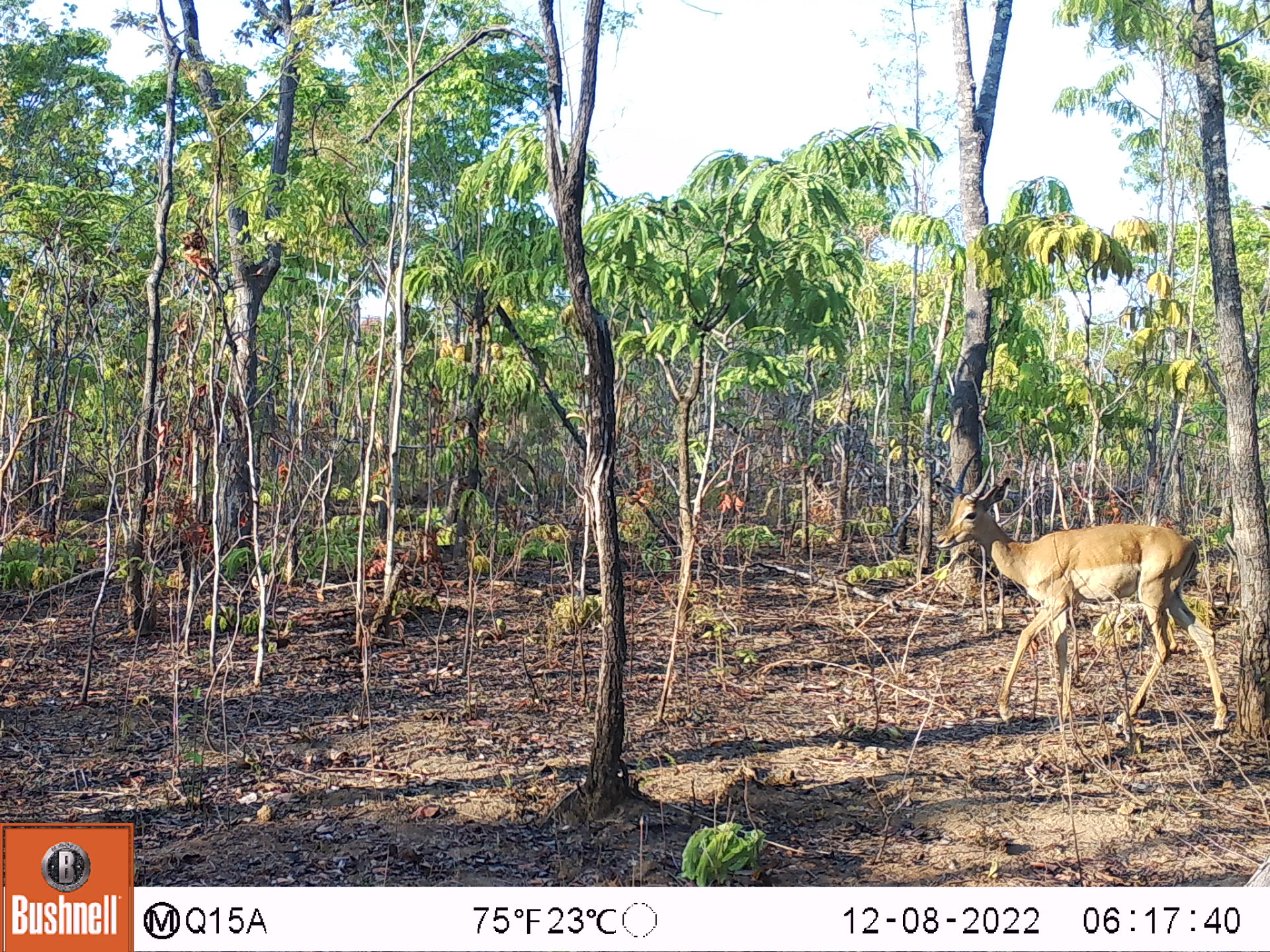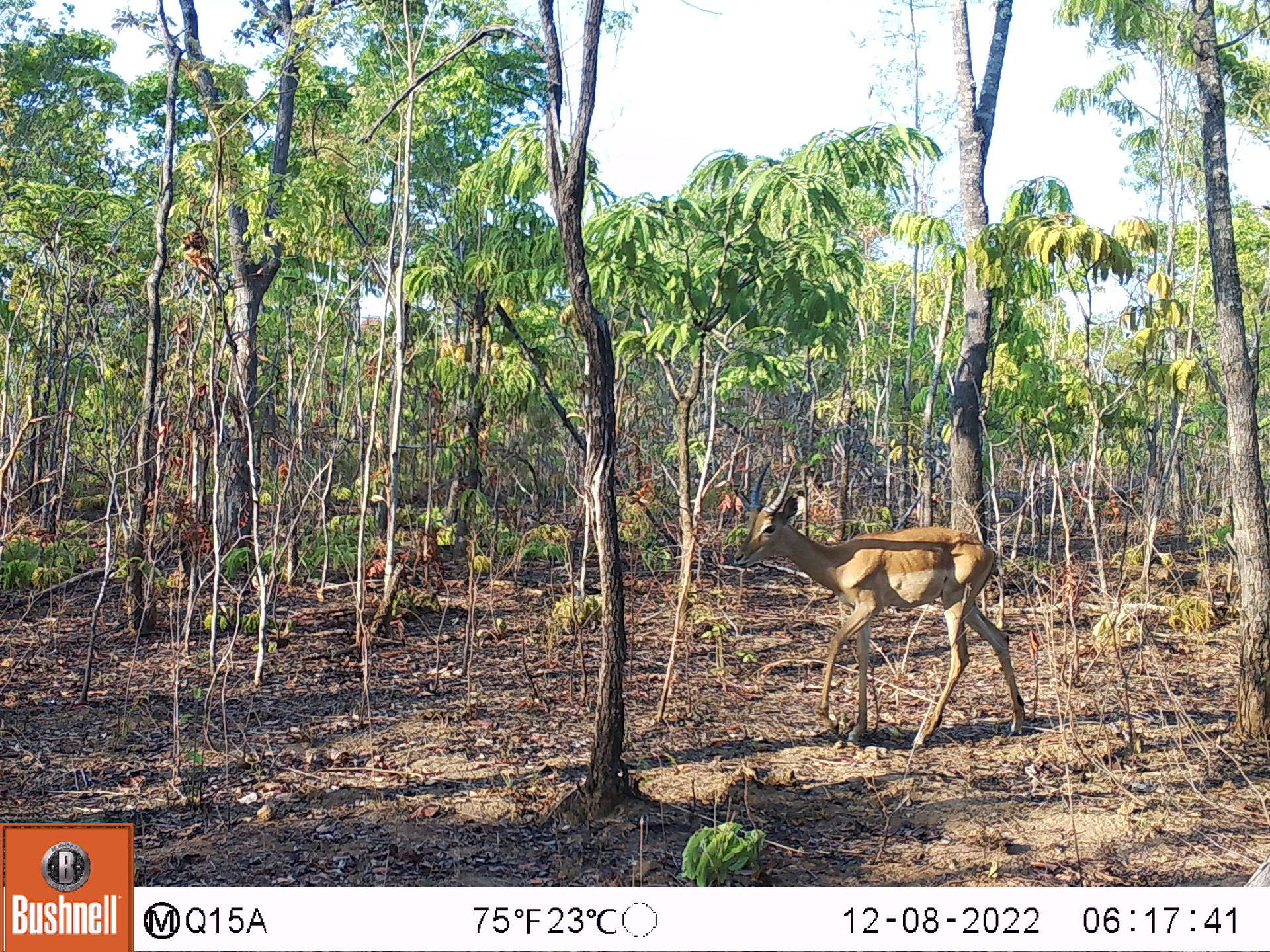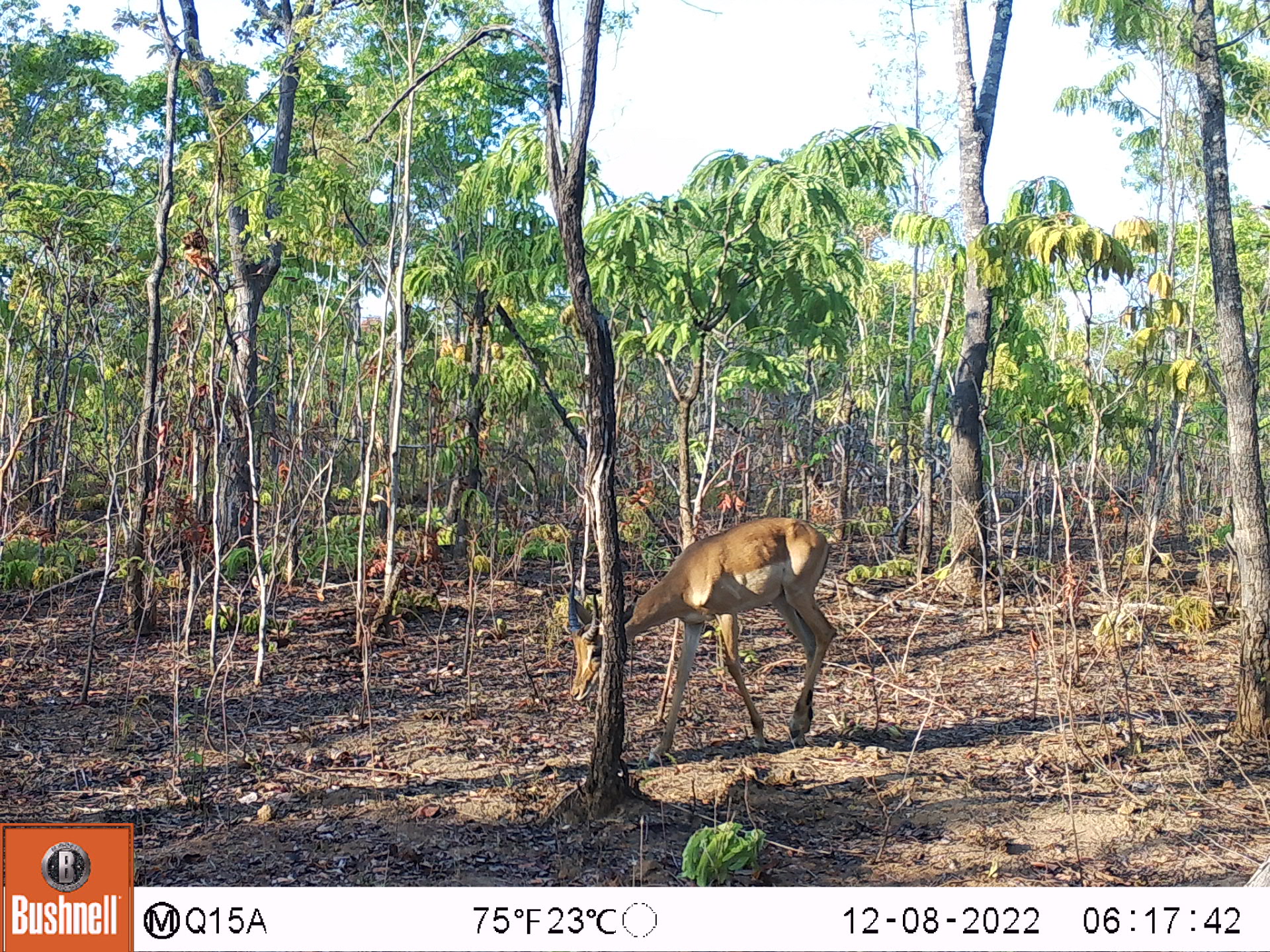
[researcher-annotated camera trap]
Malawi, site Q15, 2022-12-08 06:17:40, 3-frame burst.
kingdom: Animalia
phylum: Chordata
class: Mammalia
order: Artiodactyla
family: Bovidae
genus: Aepyceros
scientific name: Aepyceros melampus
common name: impala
Impala (Aepyceros melampus), count 1.